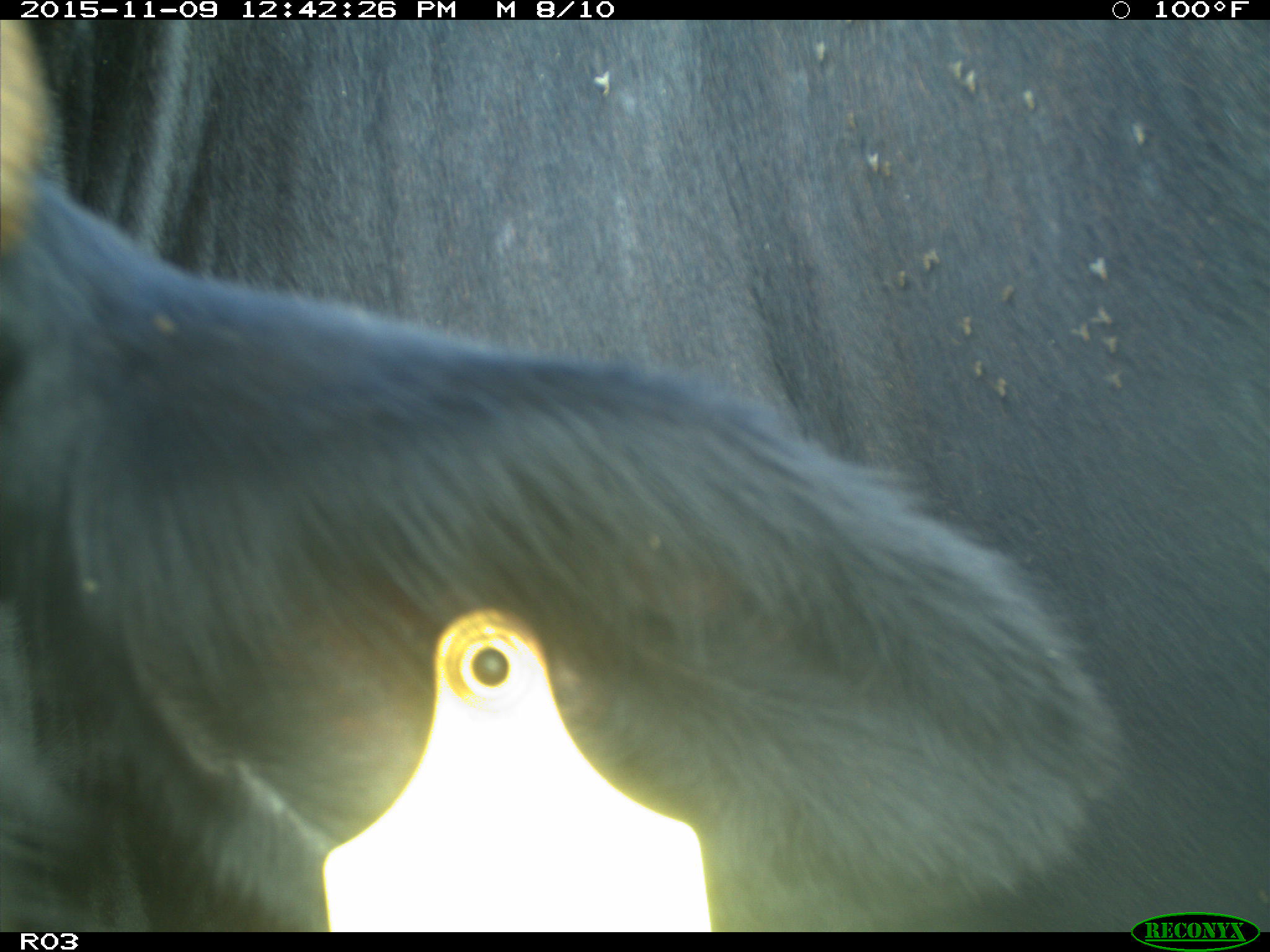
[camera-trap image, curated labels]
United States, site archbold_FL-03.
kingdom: Animalia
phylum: Chordata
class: Mammalia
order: Artiodactyla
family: Bovidae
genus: Bos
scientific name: Bos taurus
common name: domestic cow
Bos taurus (domestic cow).